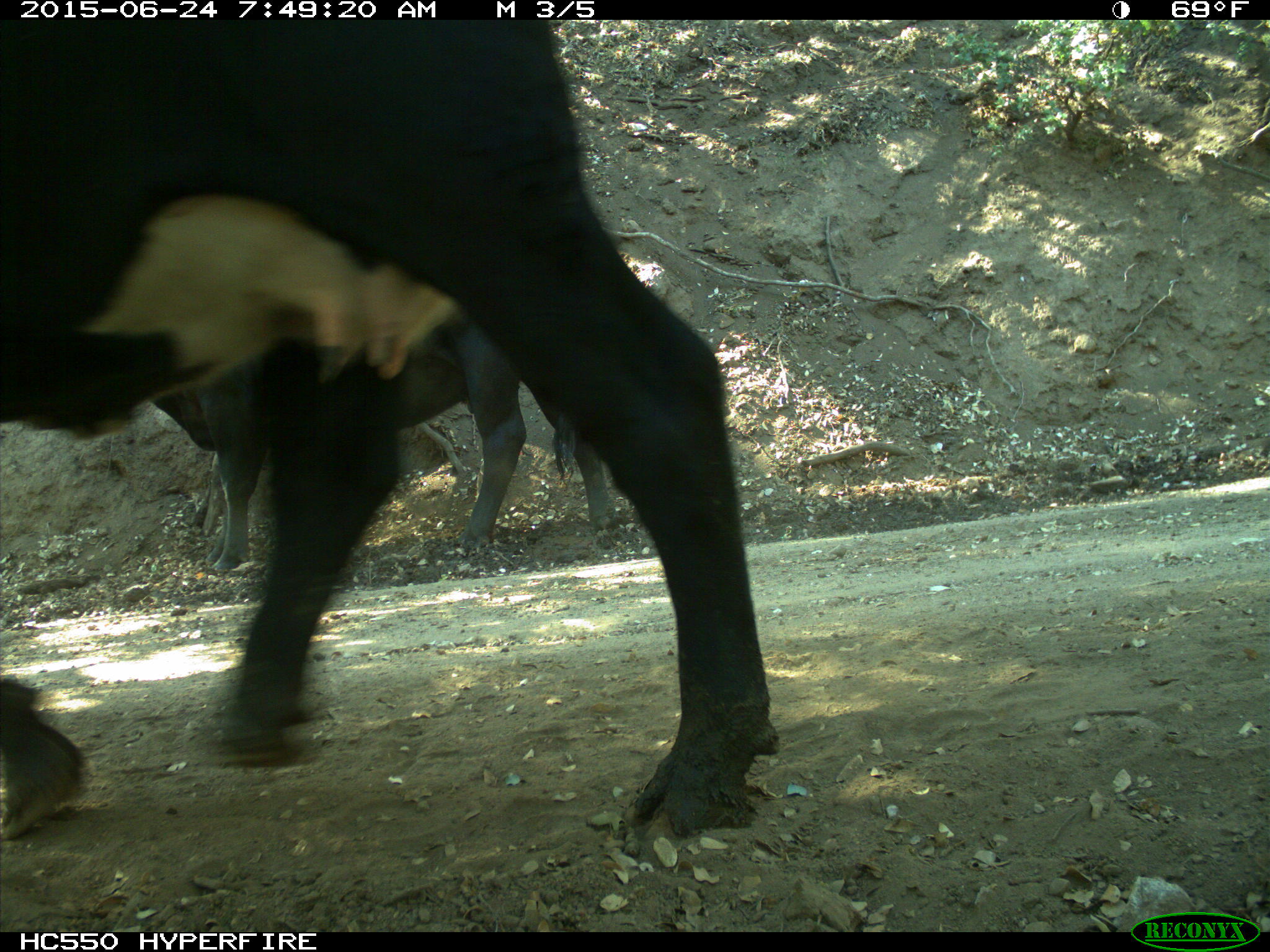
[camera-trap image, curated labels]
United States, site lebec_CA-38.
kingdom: Animalia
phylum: Chordata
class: Mammalia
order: Artiodactyla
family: Bovidae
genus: Bos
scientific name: Bos taurus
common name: domestic cow